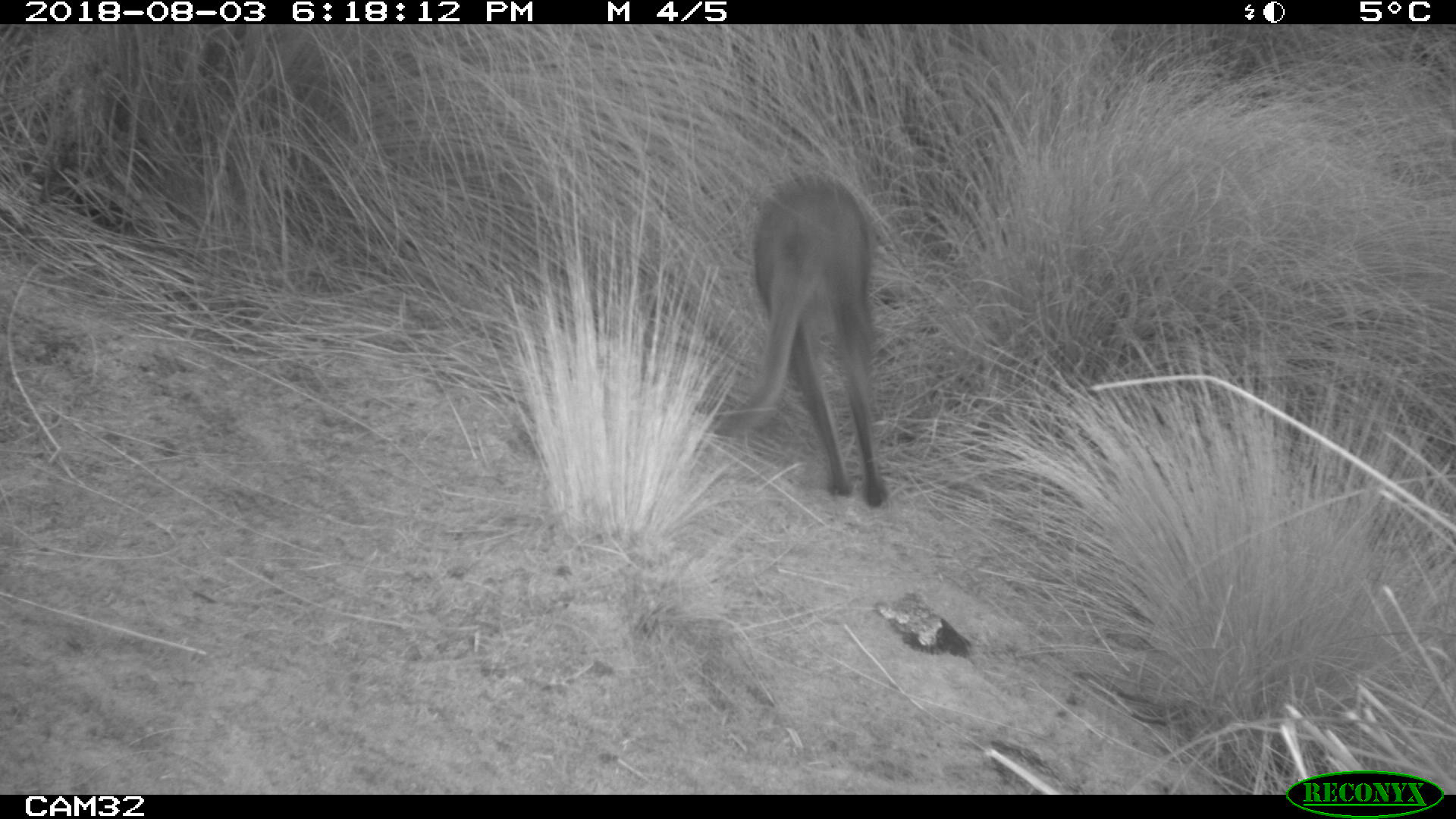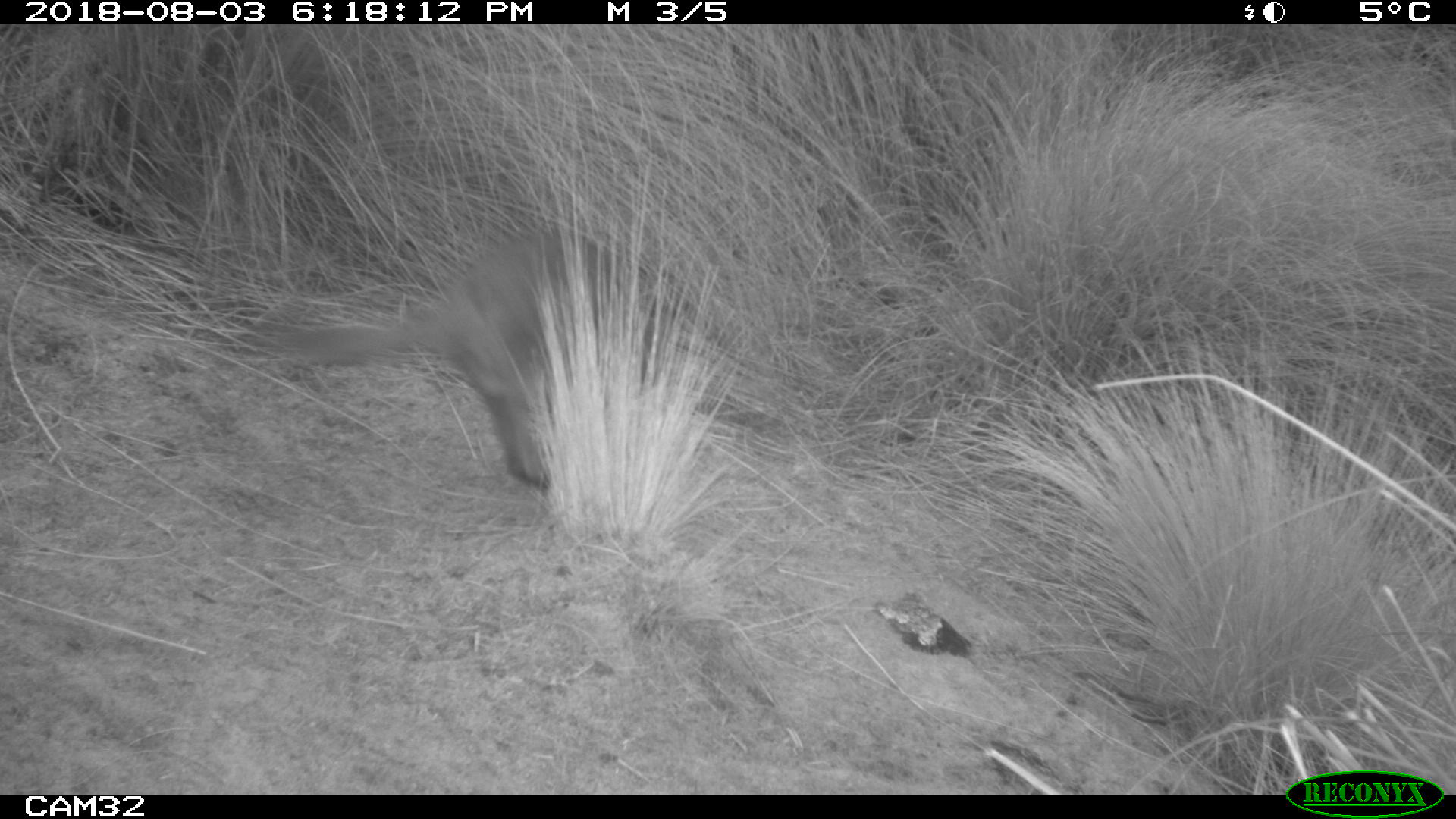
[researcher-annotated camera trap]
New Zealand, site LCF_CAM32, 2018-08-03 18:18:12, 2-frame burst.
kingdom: Animalia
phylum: Chordata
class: Mammalia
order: Diprotodontia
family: Macropodidae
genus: Notamacropus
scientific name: Notamacropus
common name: wallaby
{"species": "wallaby (Notamacropus)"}